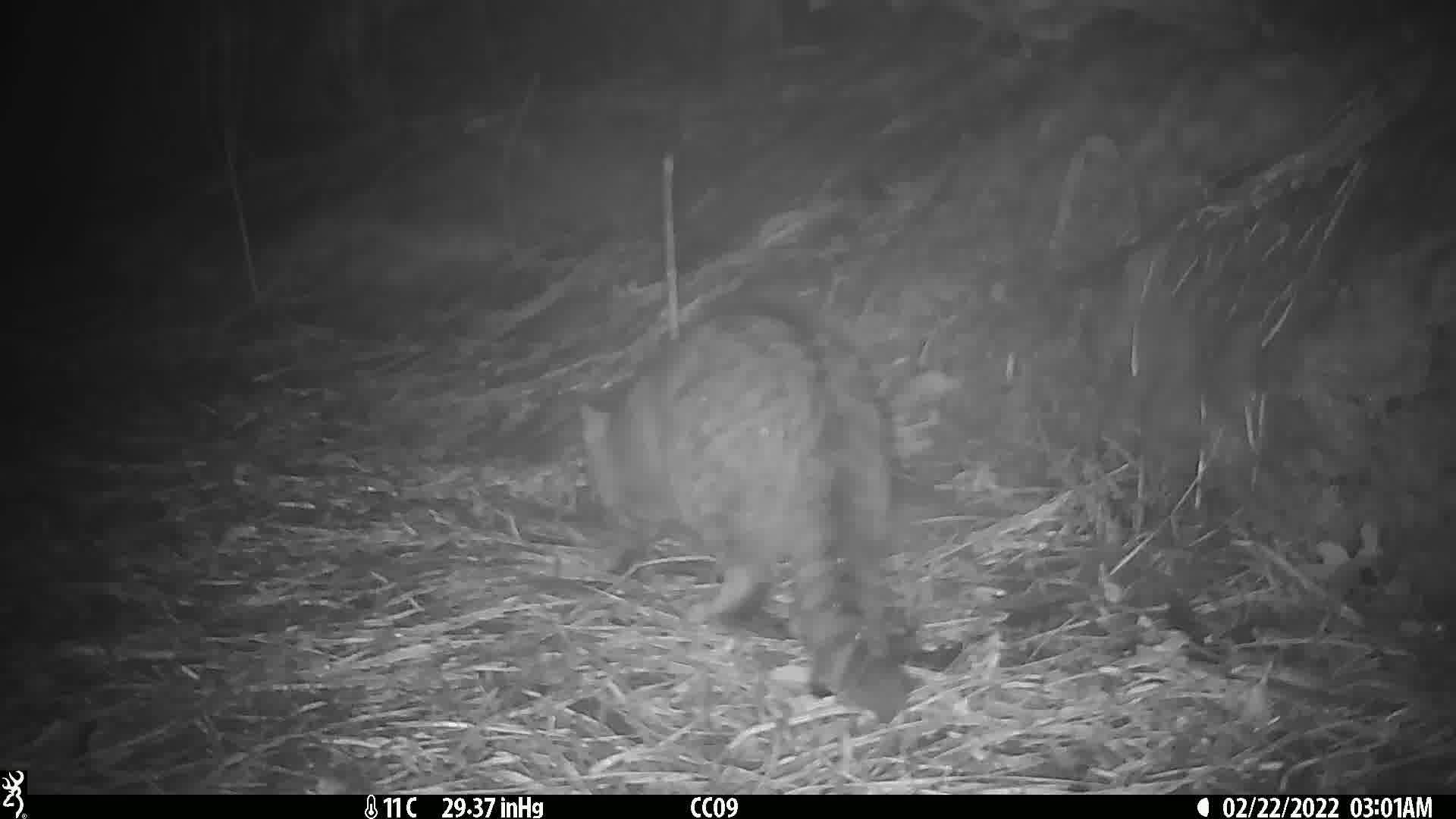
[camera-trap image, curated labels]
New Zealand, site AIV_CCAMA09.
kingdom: Animalia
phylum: Chordata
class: Mammalia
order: Carnivora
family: Felidae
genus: Felis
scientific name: Felis catus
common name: domestic cat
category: cat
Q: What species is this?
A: Cat (domestic cat) (Felis catus).